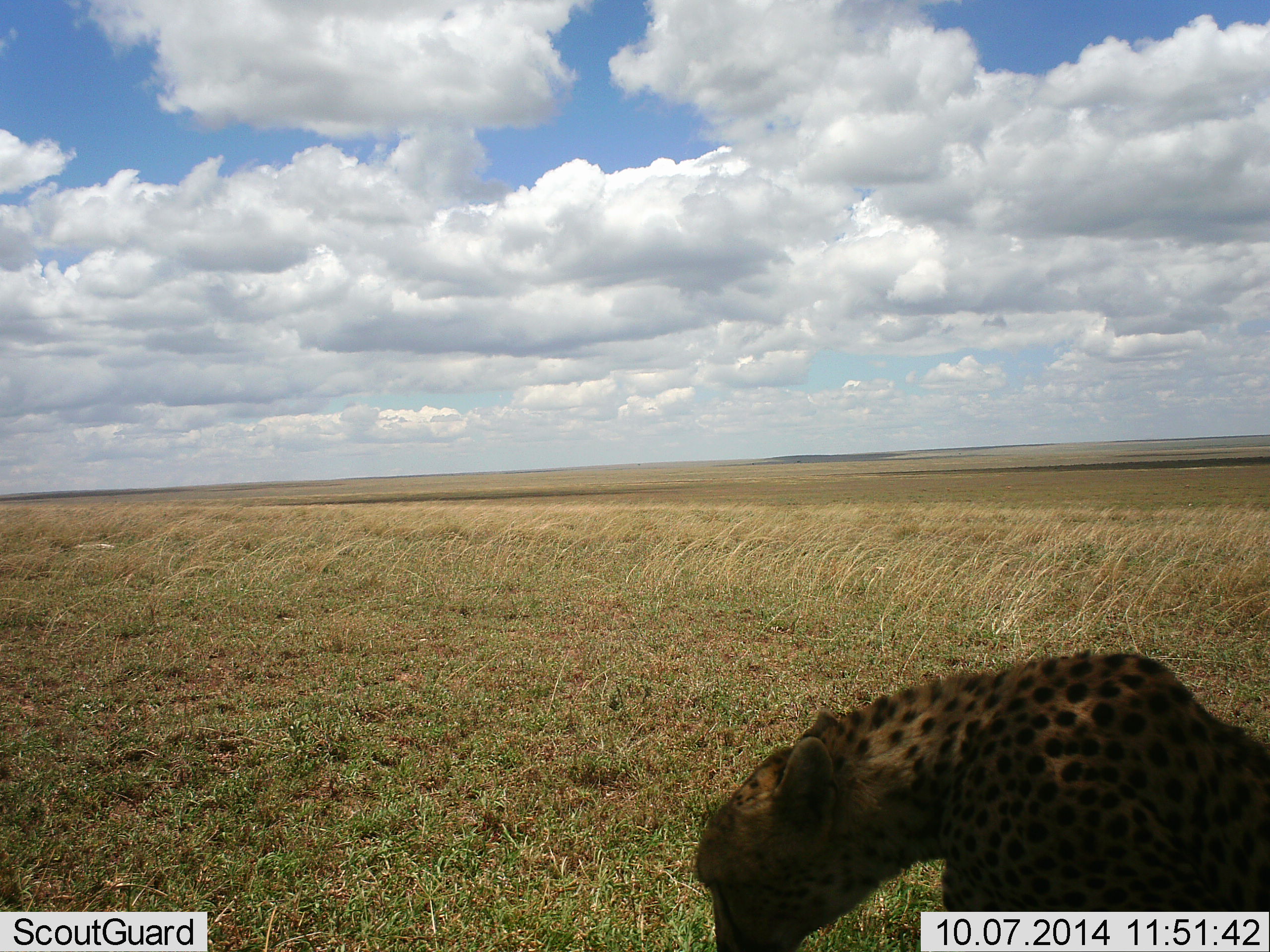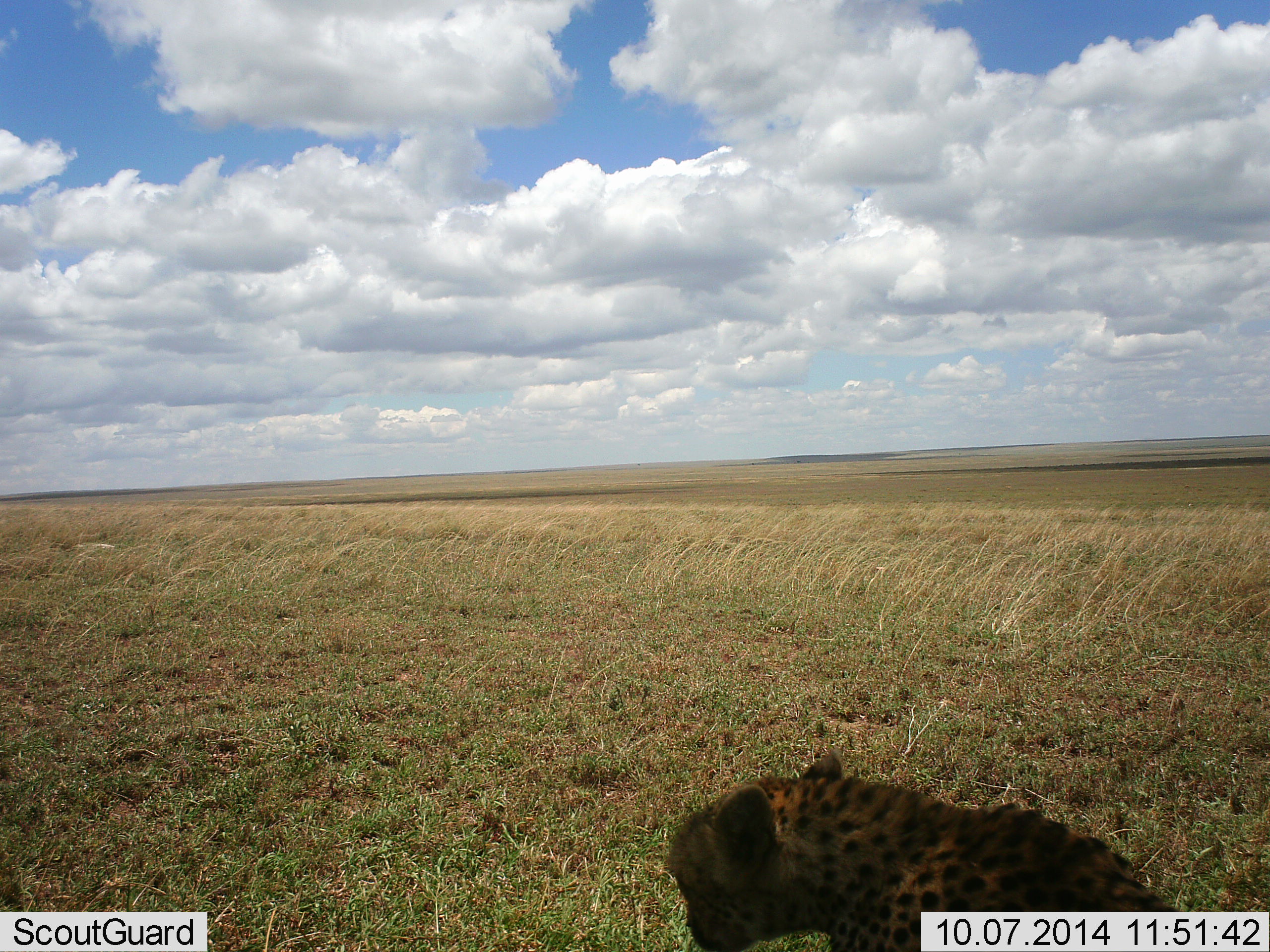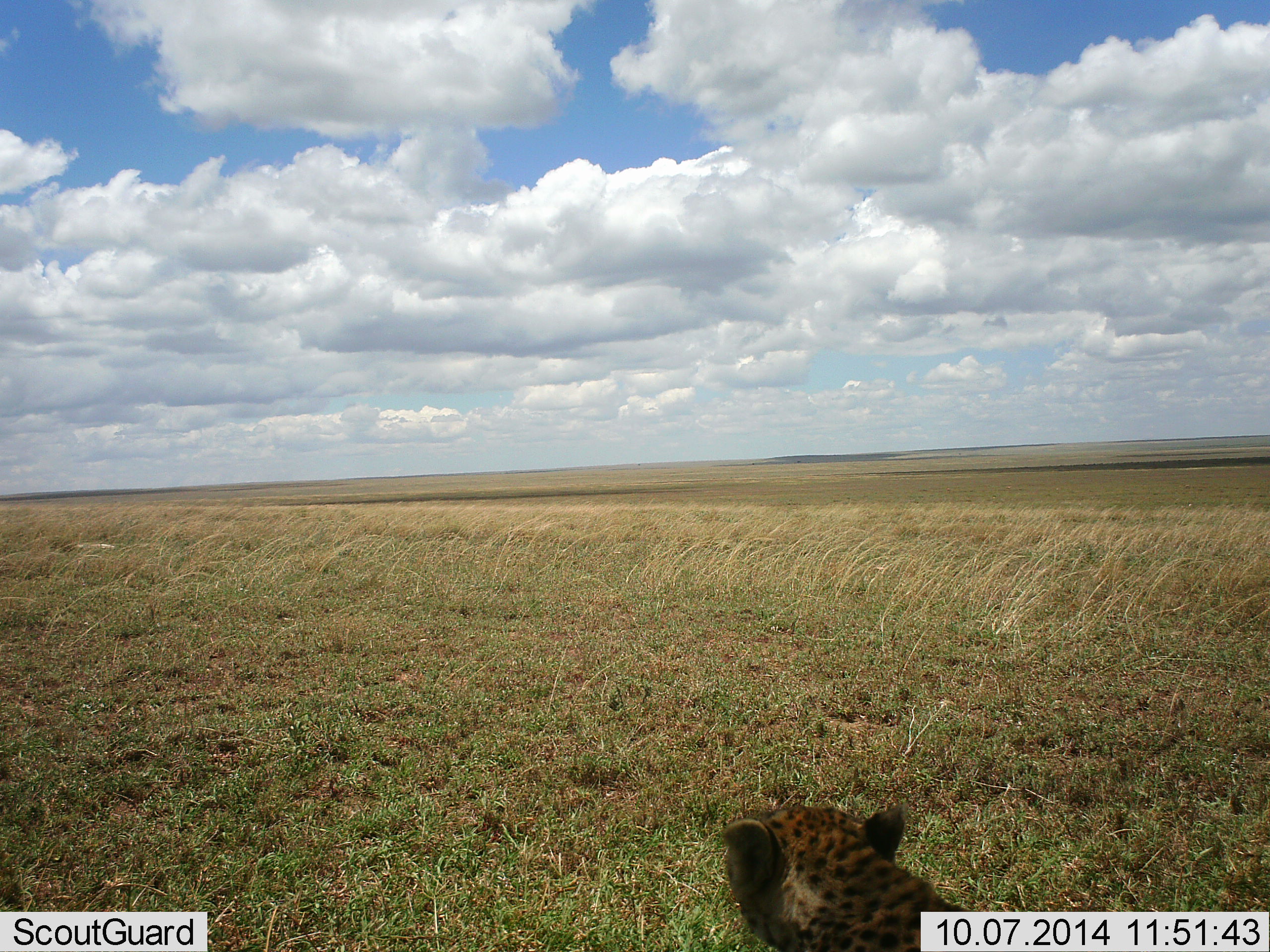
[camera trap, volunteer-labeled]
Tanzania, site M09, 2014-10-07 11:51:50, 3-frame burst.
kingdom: Animalia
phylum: Chordata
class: Mammalia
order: Carnivora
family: Felidae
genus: Acinonyx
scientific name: Acinonyx jubatus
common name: cheetah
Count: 1.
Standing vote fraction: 10%.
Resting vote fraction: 50%.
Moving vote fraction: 50%.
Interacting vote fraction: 0%.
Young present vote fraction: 0%.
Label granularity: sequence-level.